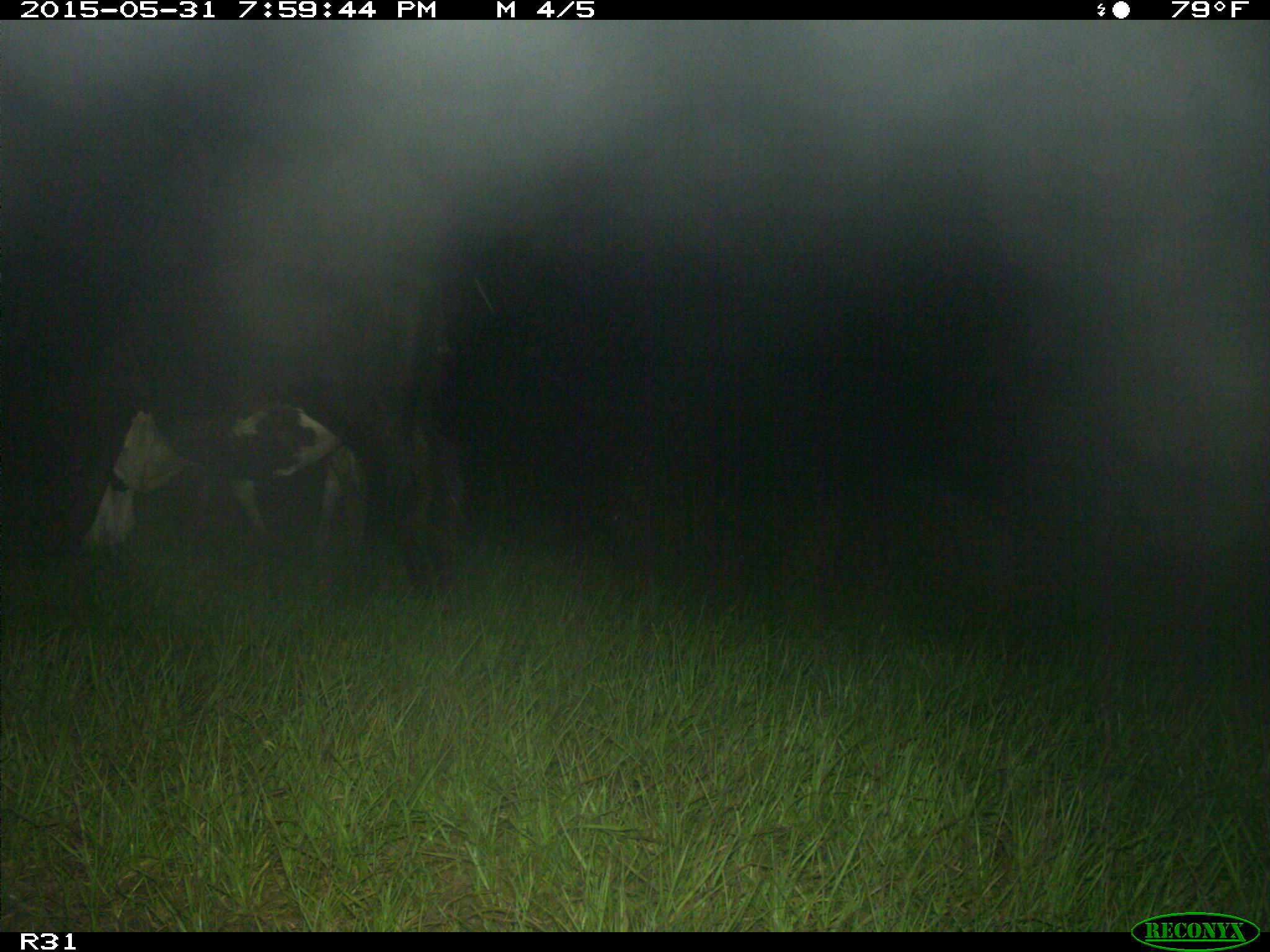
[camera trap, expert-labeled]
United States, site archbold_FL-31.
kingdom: Animalia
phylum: Chordata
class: Mammalia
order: Artiodactyla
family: Bovidae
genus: Bos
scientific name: Bos taurus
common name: domestic cow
Bos taurus (domestic cow).